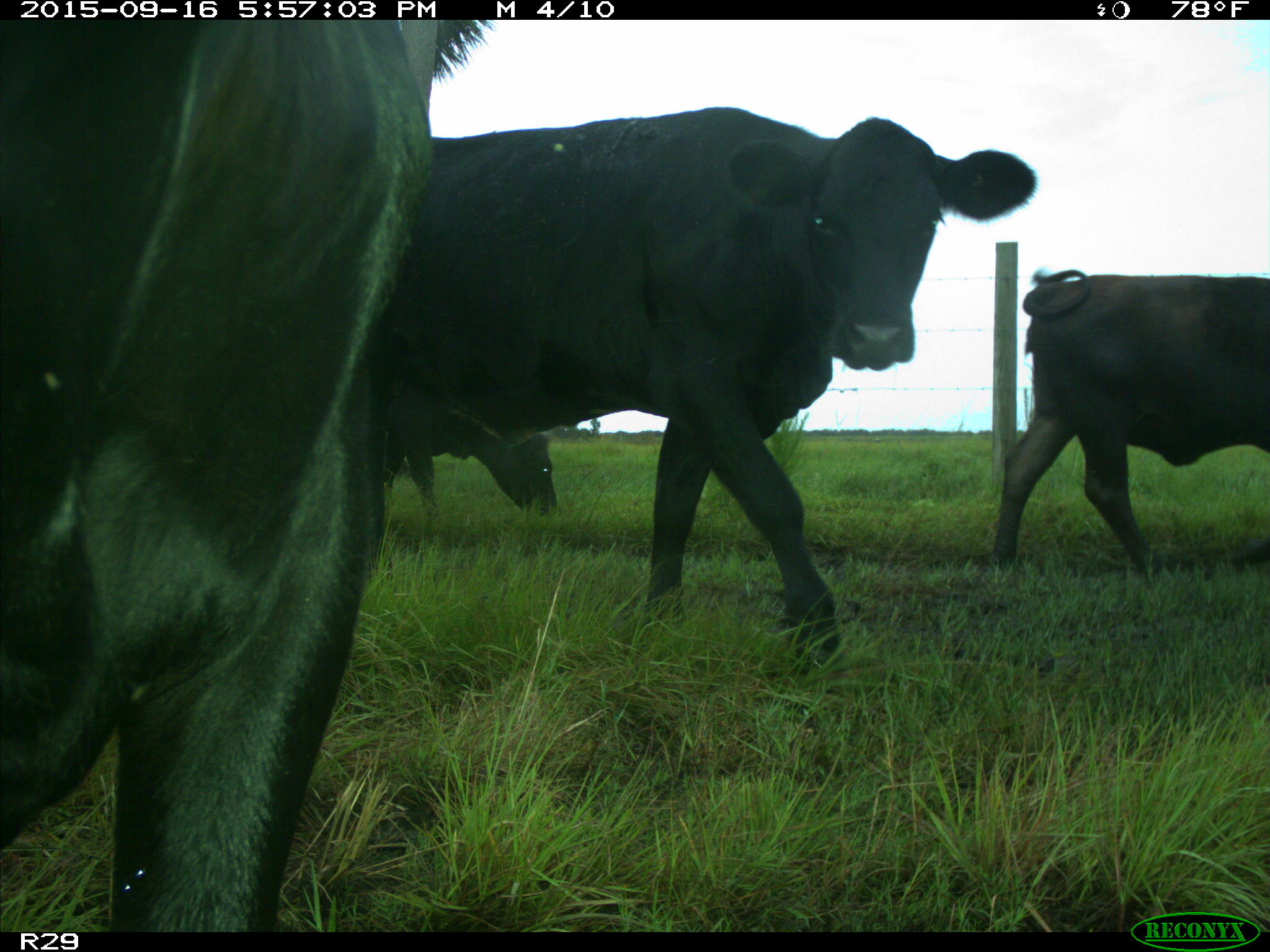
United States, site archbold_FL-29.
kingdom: Animalia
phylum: Chordata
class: Mammalia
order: Artiodactyla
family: Bovidae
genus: Bos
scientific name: Bos taurus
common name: domestic cow